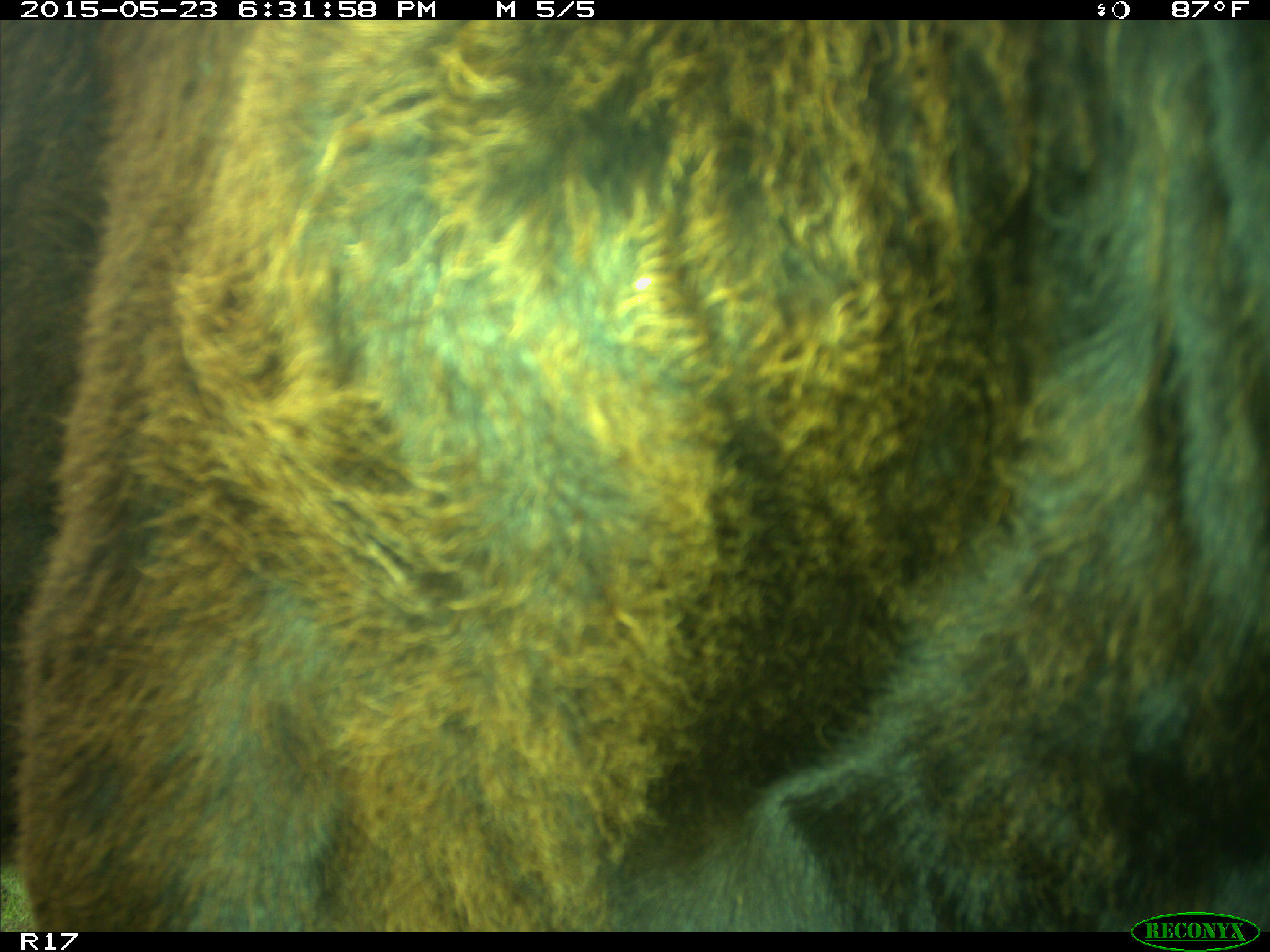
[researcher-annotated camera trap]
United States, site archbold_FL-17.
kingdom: Animalia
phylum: Chordata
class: Mammalia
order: Artiodactyla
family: Bovidae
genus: Bos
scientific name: Bos taurus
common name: domestic cow